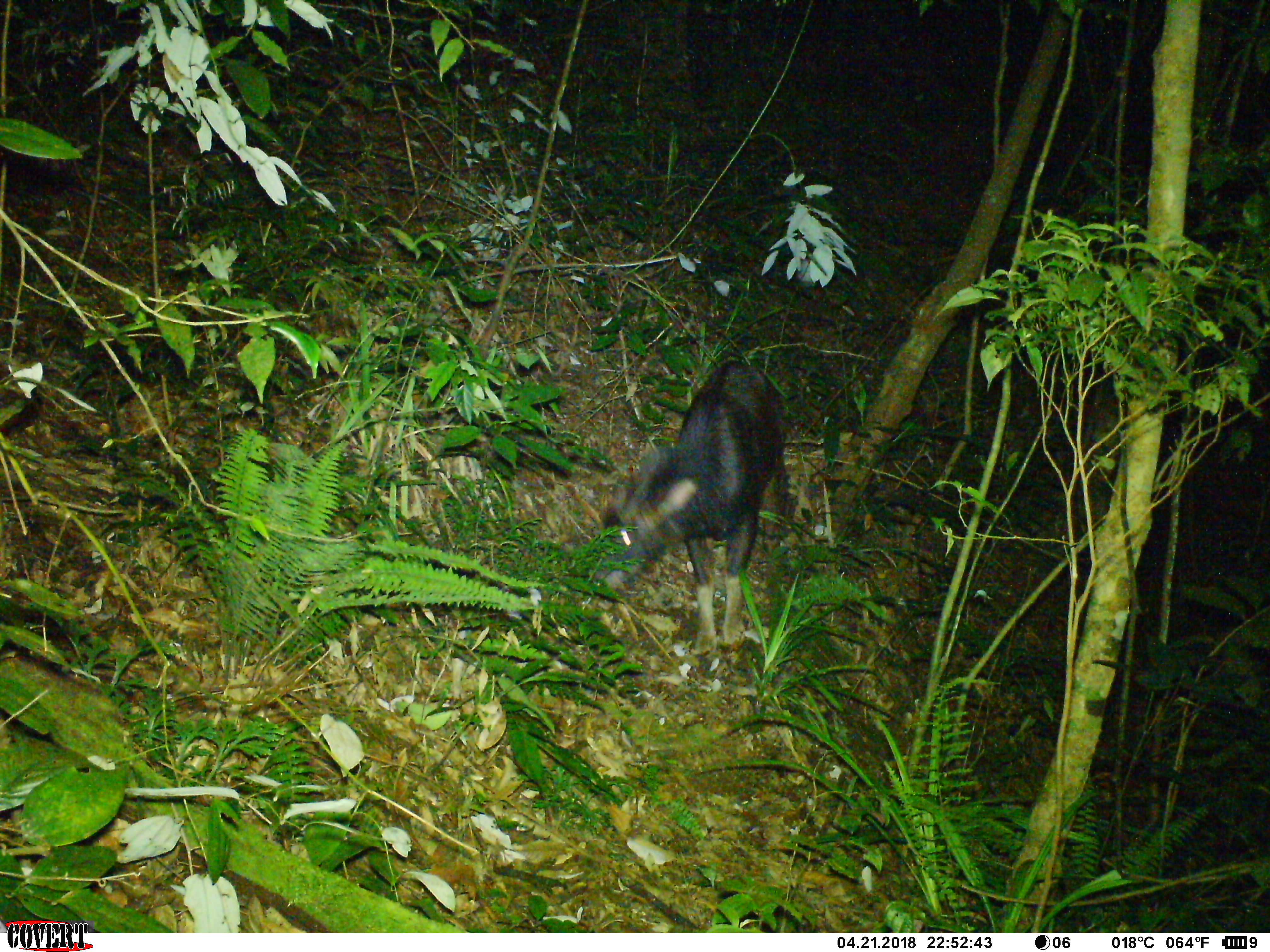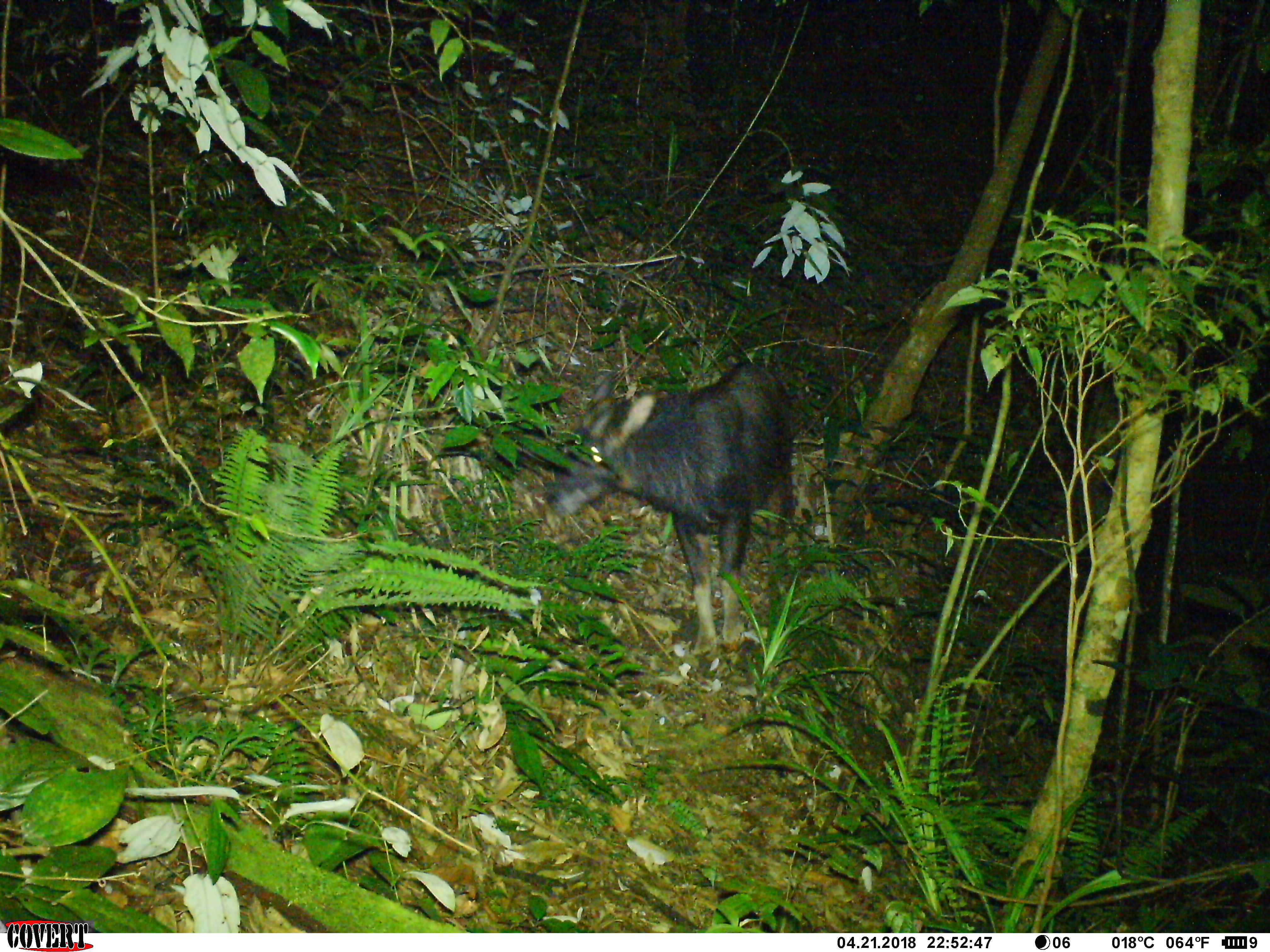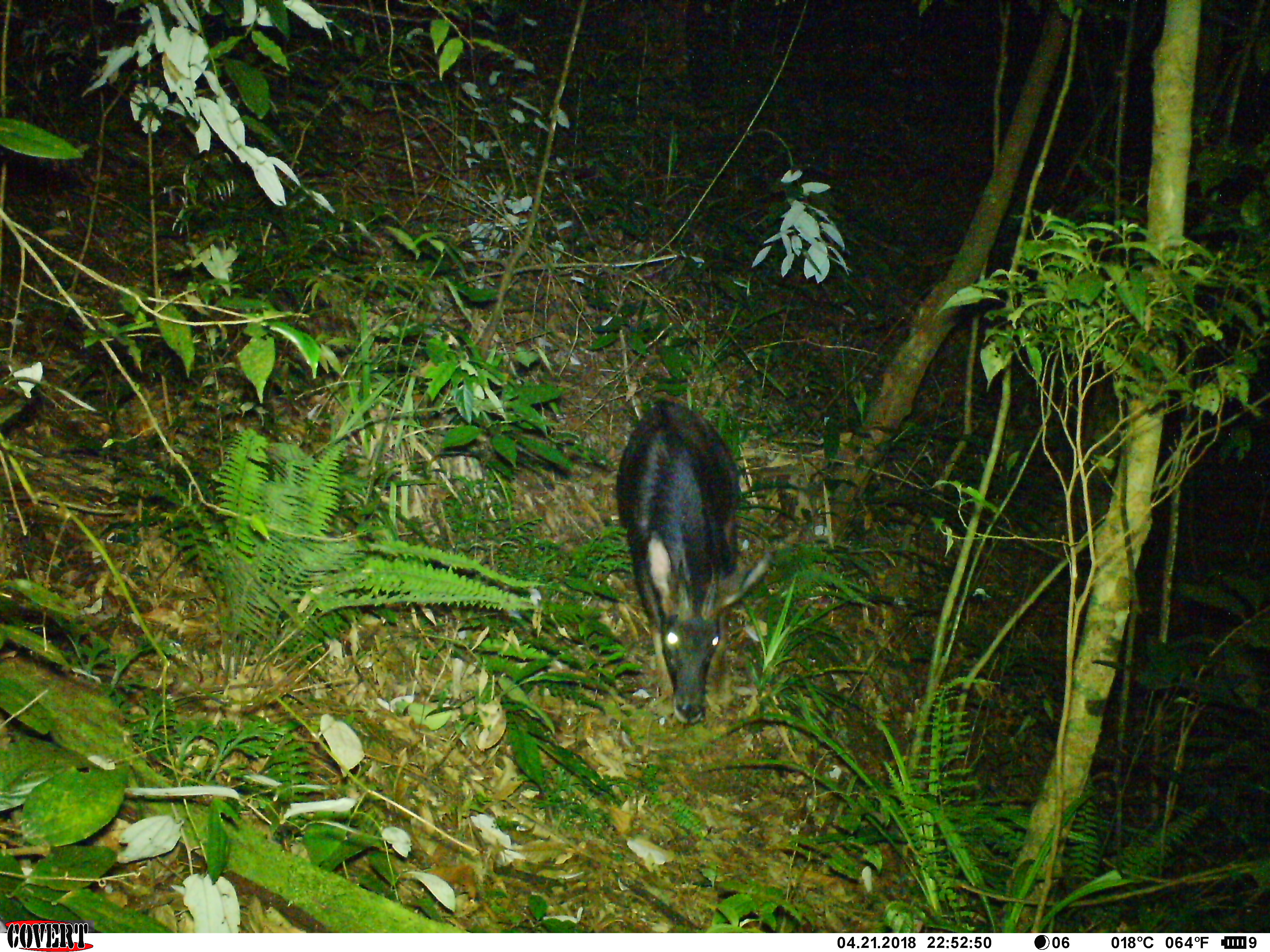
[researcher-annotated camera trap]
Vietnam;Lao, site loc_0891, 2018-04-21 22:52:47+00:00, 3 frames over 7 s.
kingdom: Animalia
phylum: Chordata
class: Mammalia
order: Artiodactyla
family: Bovidae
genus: Capricornis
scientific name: Capricornis sumatraensis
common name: chinese serow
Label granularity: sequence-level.